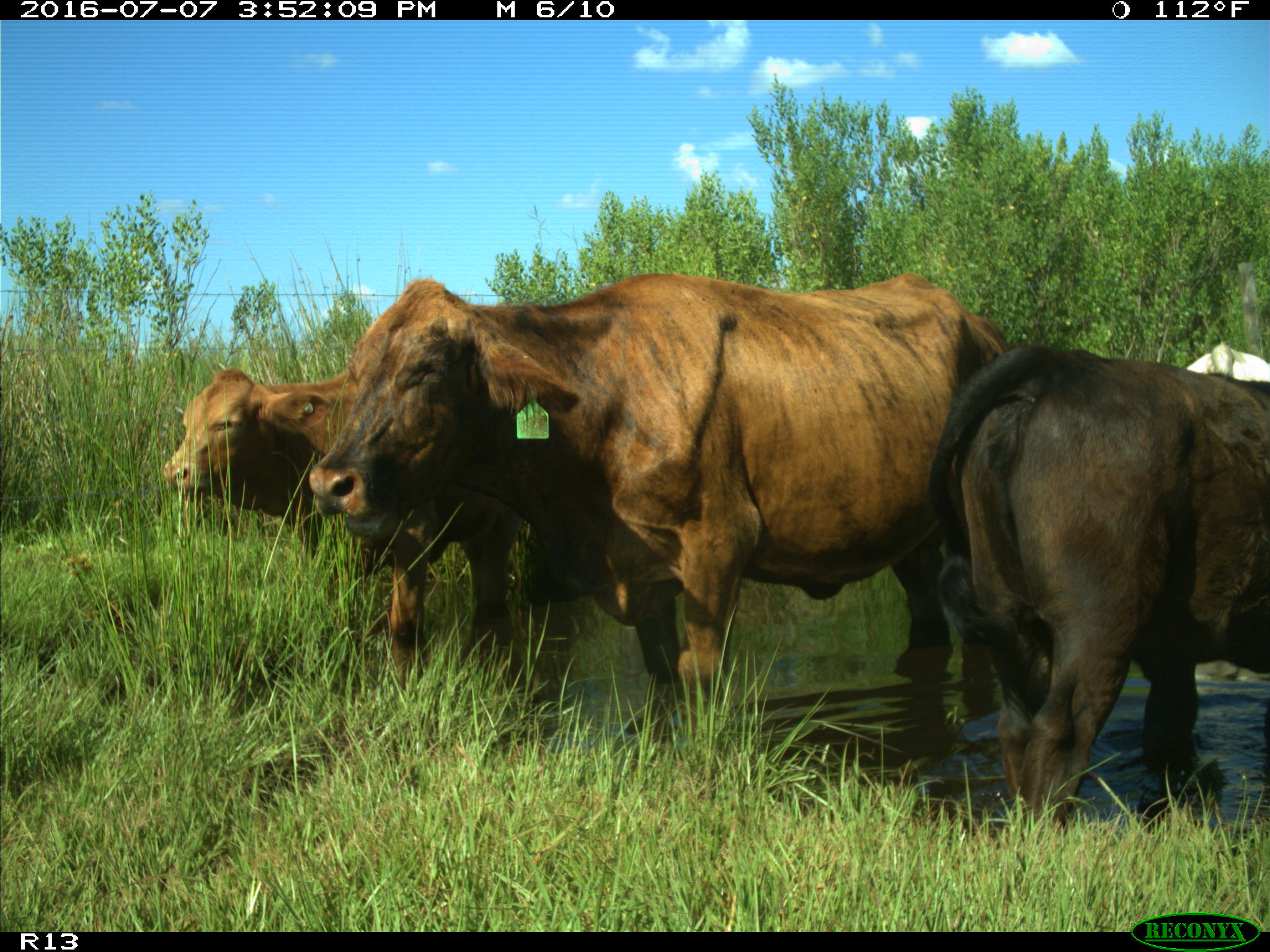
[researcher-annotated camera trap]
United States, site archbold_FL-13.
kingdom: Animalia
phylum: Chordata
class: Mammalia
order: Artiodactyla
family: Bovidae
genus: Bos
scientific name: Bos taurus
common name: domestic cow